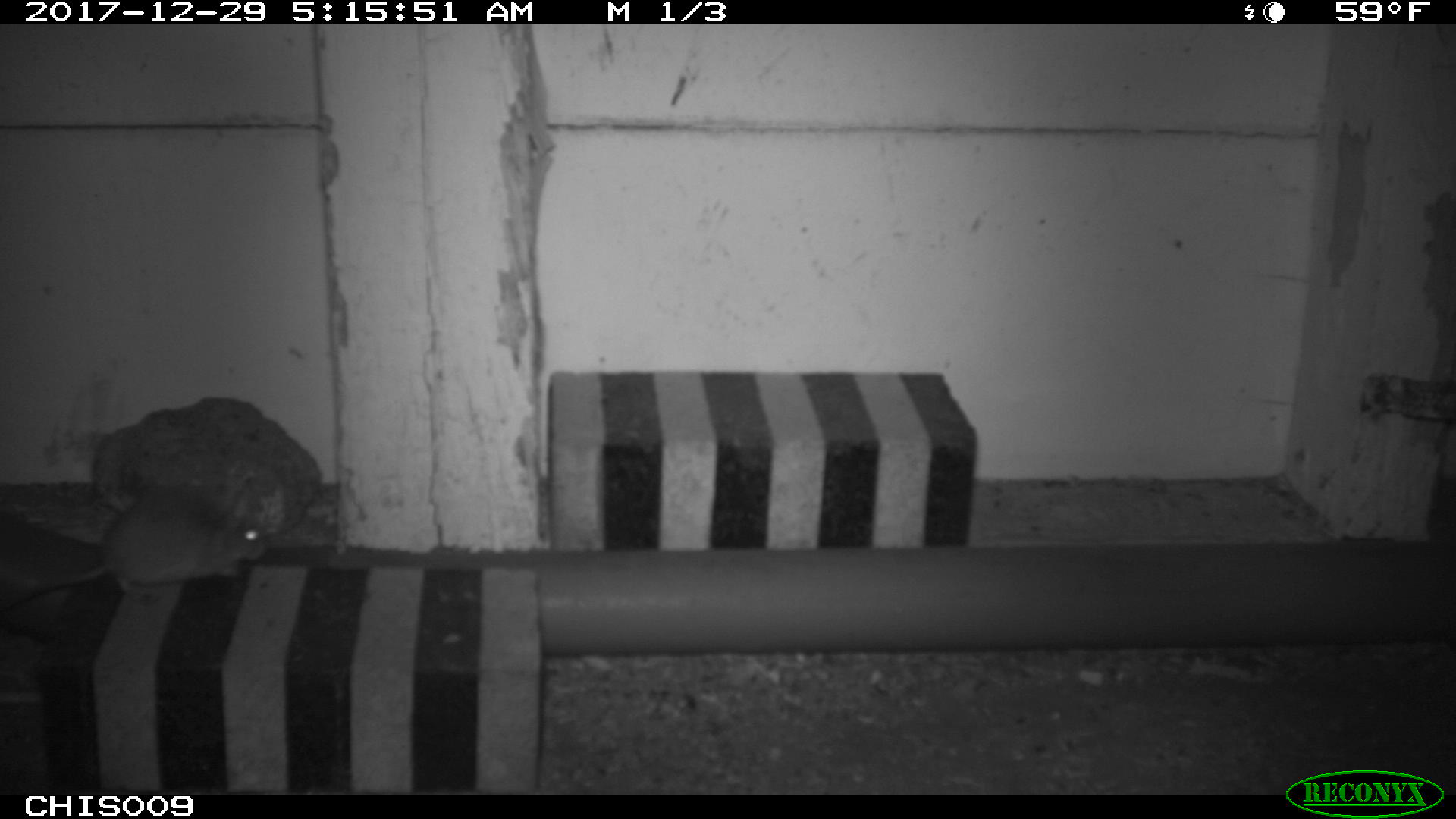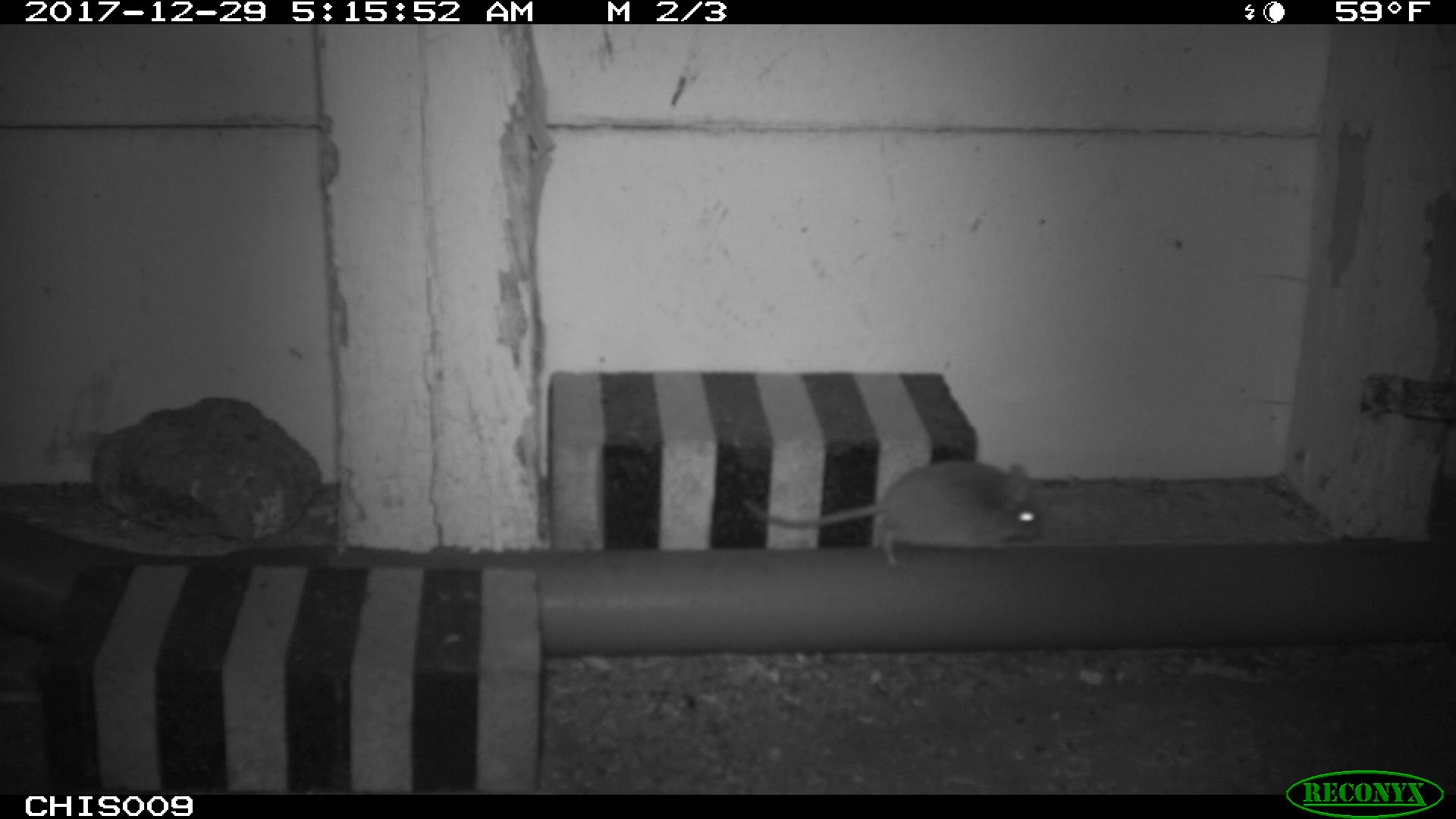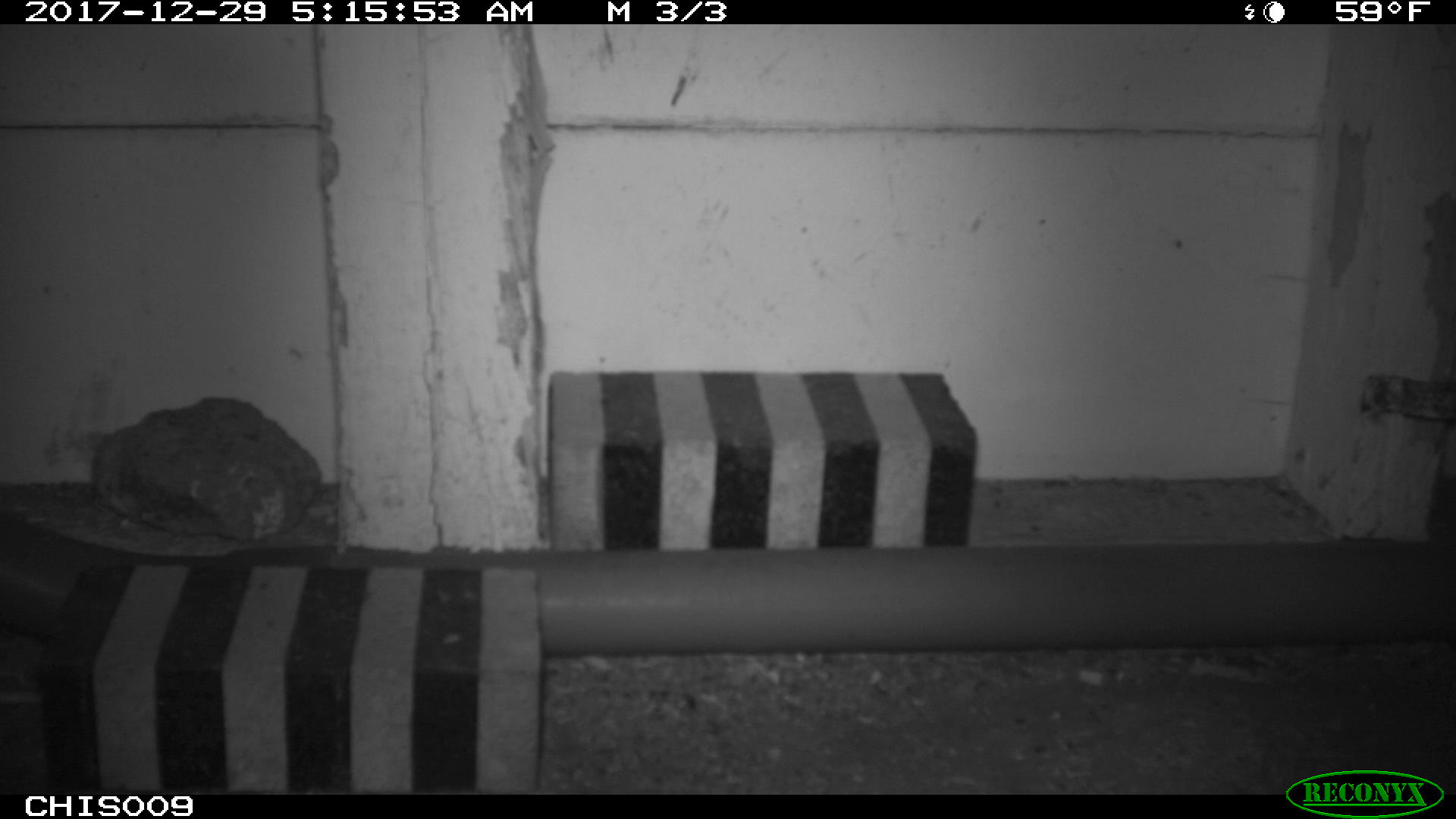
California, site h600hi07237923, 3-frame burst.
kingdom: Animalia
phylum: Chordata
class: Mammalia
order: Rodentia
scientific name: Rodentia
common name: rodent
Rodent (Rodentia).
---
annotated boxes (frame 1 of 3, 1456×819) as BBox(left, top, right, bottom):
rodent: BBox(0, 490, 268, 610)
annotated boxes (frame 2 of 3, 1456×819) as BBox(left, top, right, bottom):
rodent: BBox(742, 457, 1043, 570)